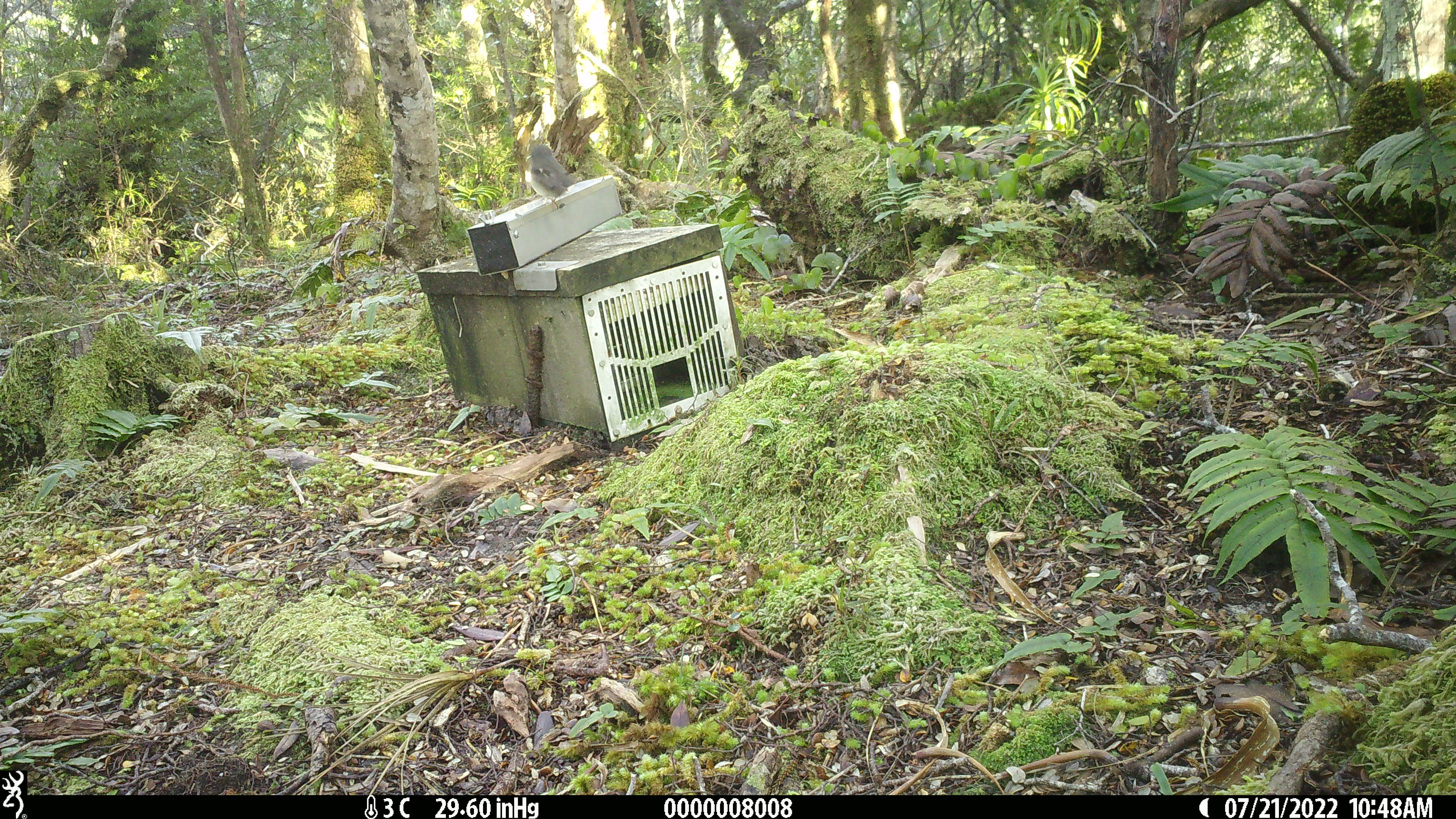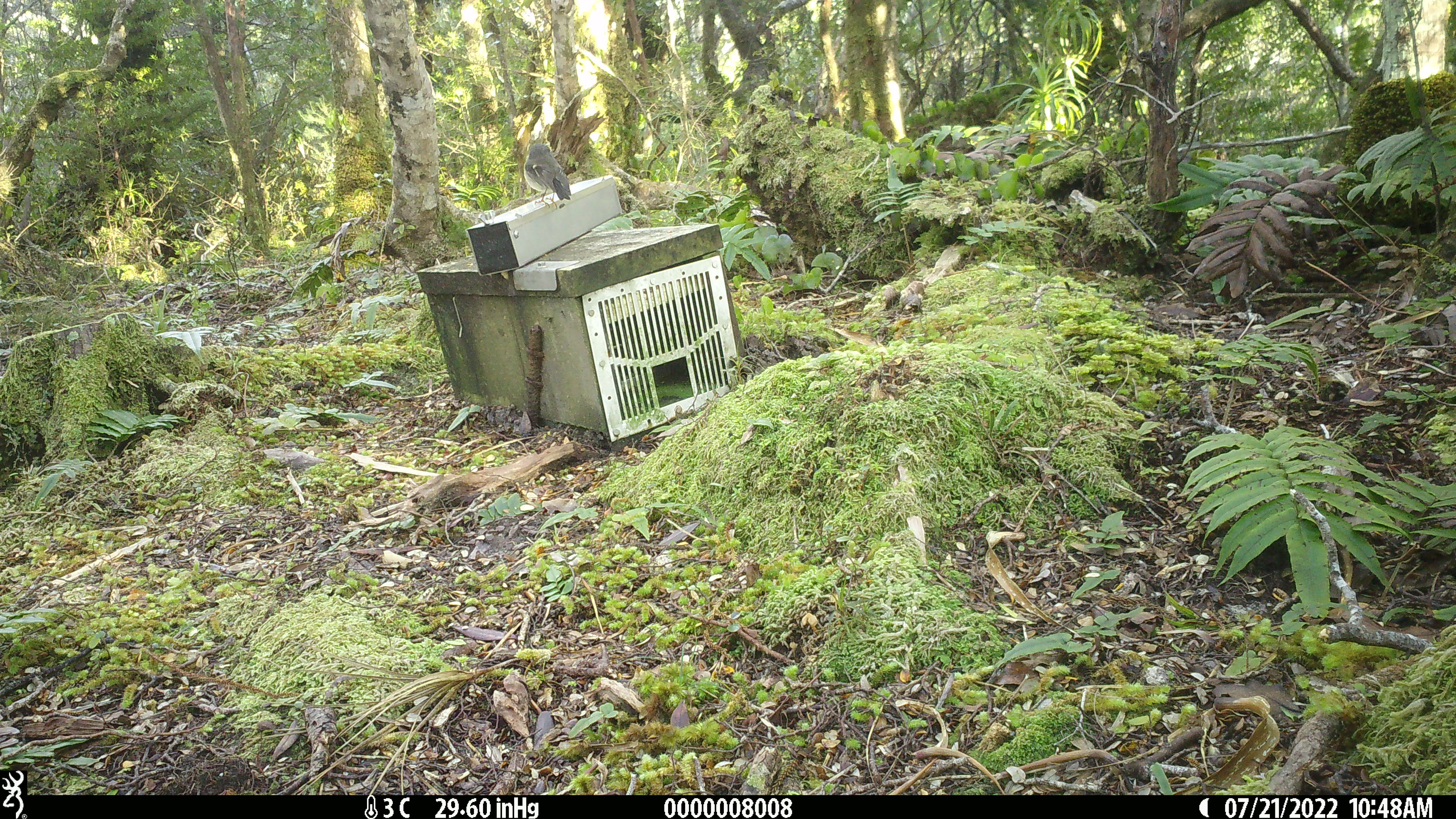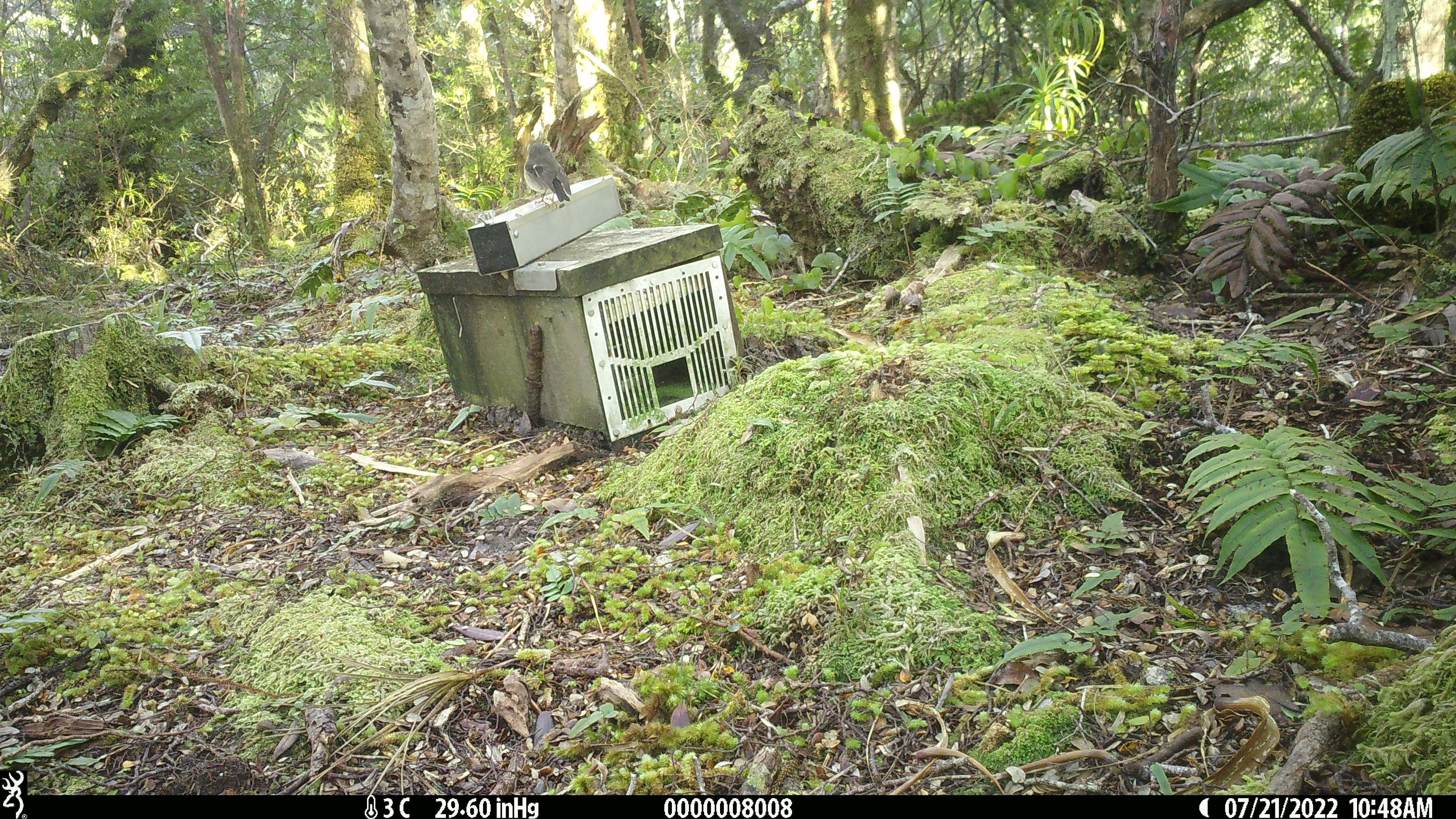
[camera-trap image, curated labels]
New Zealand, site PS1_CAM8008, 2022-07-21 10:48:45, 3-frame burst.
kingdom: Animalia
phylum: Chordata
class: Aves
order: Passeriformes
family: Petroicidae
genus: Petroica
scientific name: Petroica macrocephala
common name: tomtit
Tomtit (Petroica macrocephala).